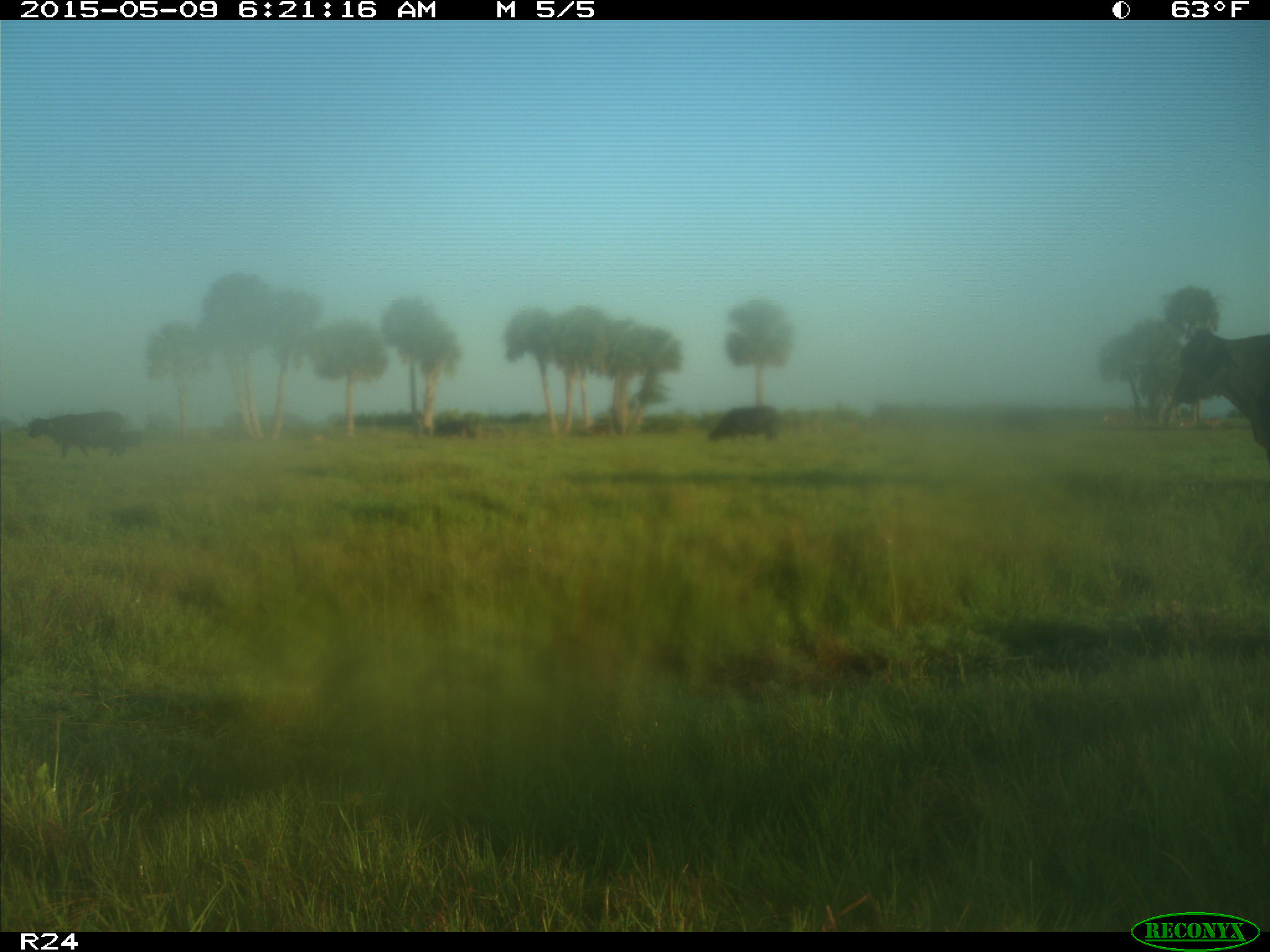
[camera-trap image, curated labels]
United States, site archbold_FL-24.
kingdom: Animalia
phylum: Chordata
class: Mammalia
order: Artiodactyla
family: Bovidae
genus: Bos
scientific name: Bos taurus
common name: domestic cow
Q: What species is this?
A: Bos taurus (domestic cow).